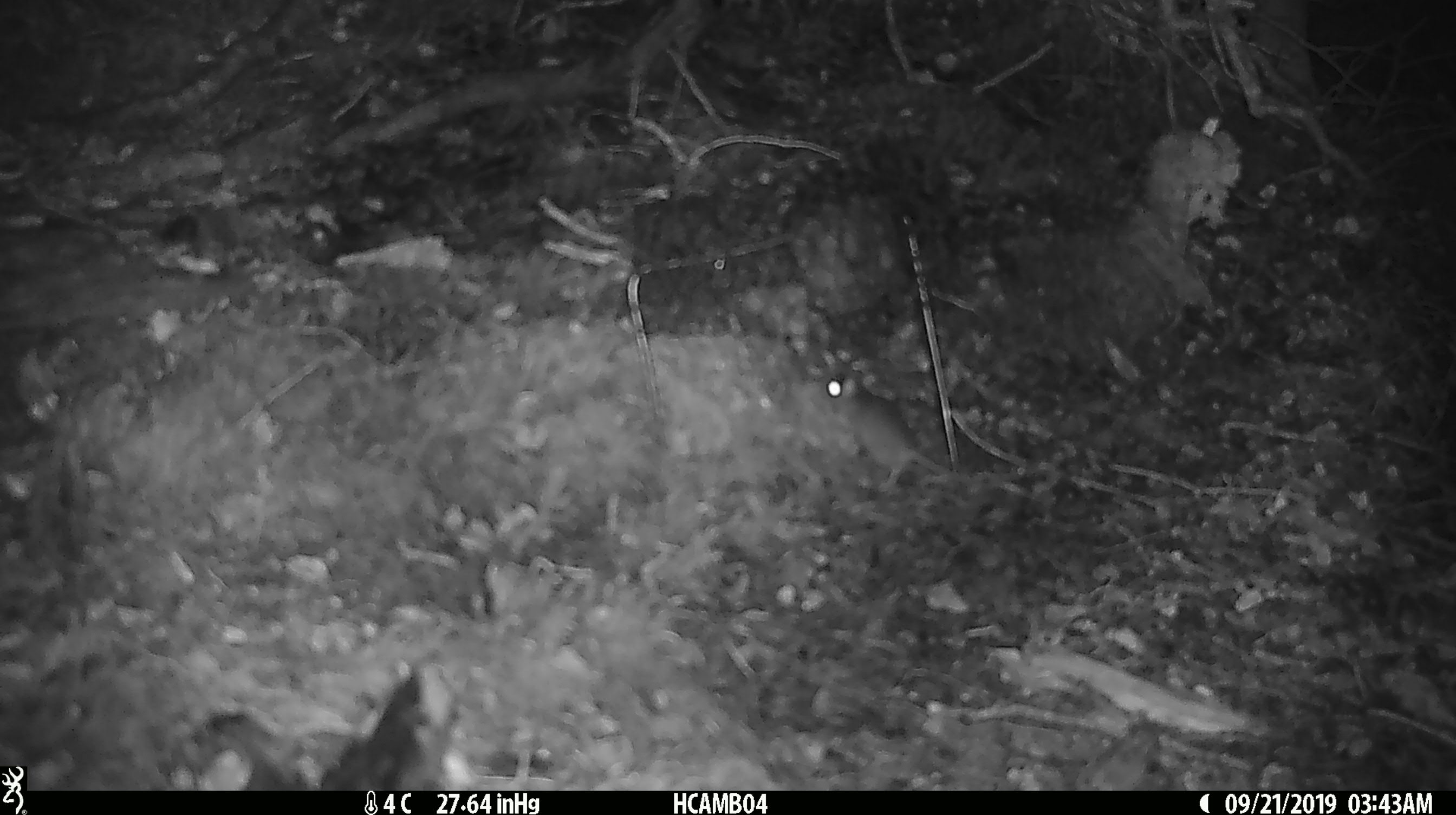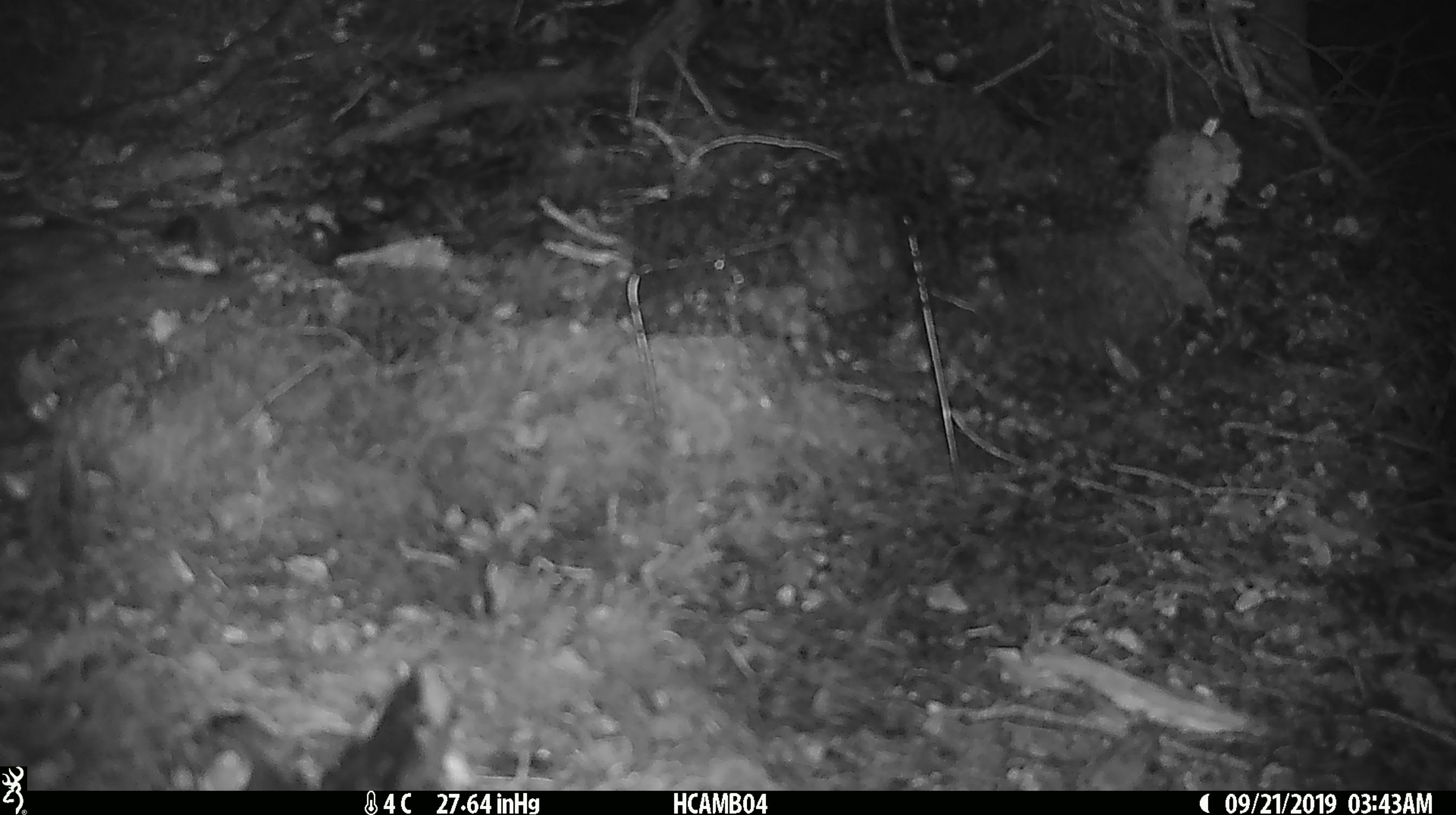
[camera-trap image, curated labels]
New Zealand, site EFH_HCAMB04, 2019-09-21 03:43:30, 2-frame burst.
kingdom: Animalia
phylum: Chordata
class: Mammalia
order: Rodentia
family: Muridae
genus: Mus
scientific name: Mus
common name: mouse